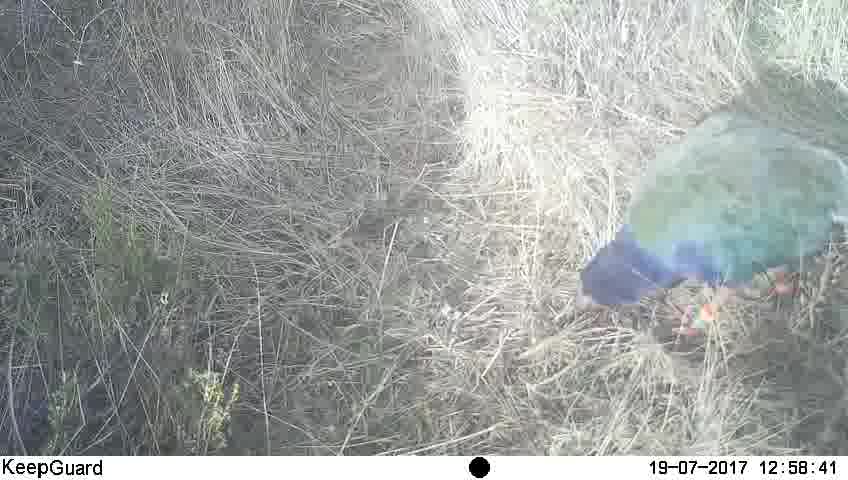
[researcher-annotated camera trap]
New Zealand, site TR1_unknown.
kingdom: Animalia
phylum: Chordata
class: Aves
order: Gruiformes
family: Rallidae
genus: Porphyrio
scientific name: Porphyrio mantelli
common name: takahe